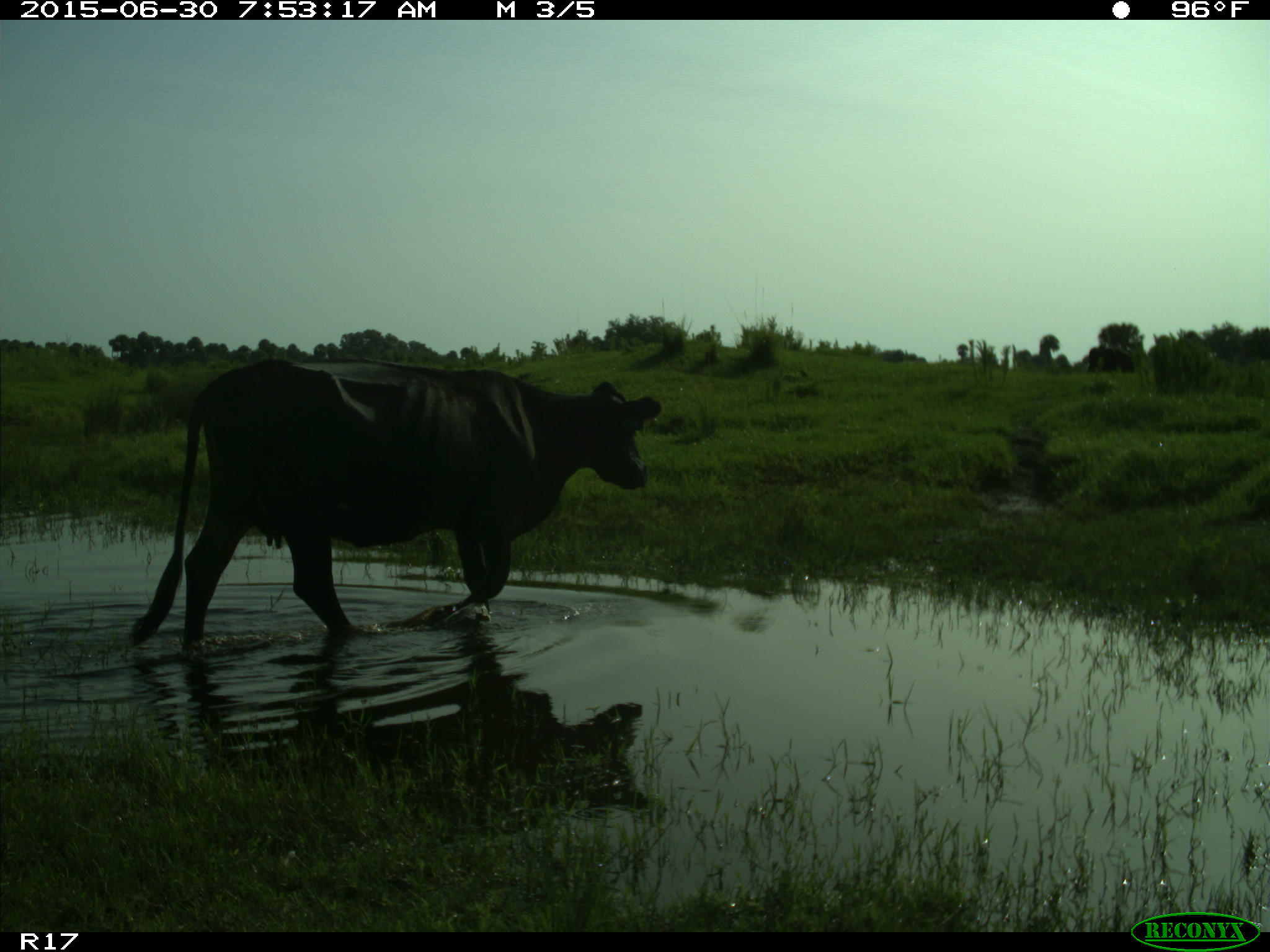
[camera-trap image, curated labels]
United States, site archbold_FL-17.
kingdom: Animalia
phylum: Chordata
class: Mammalia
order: Artiodactyla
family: Bovidae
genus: Bos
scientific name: Bos taurus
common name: domestic cow